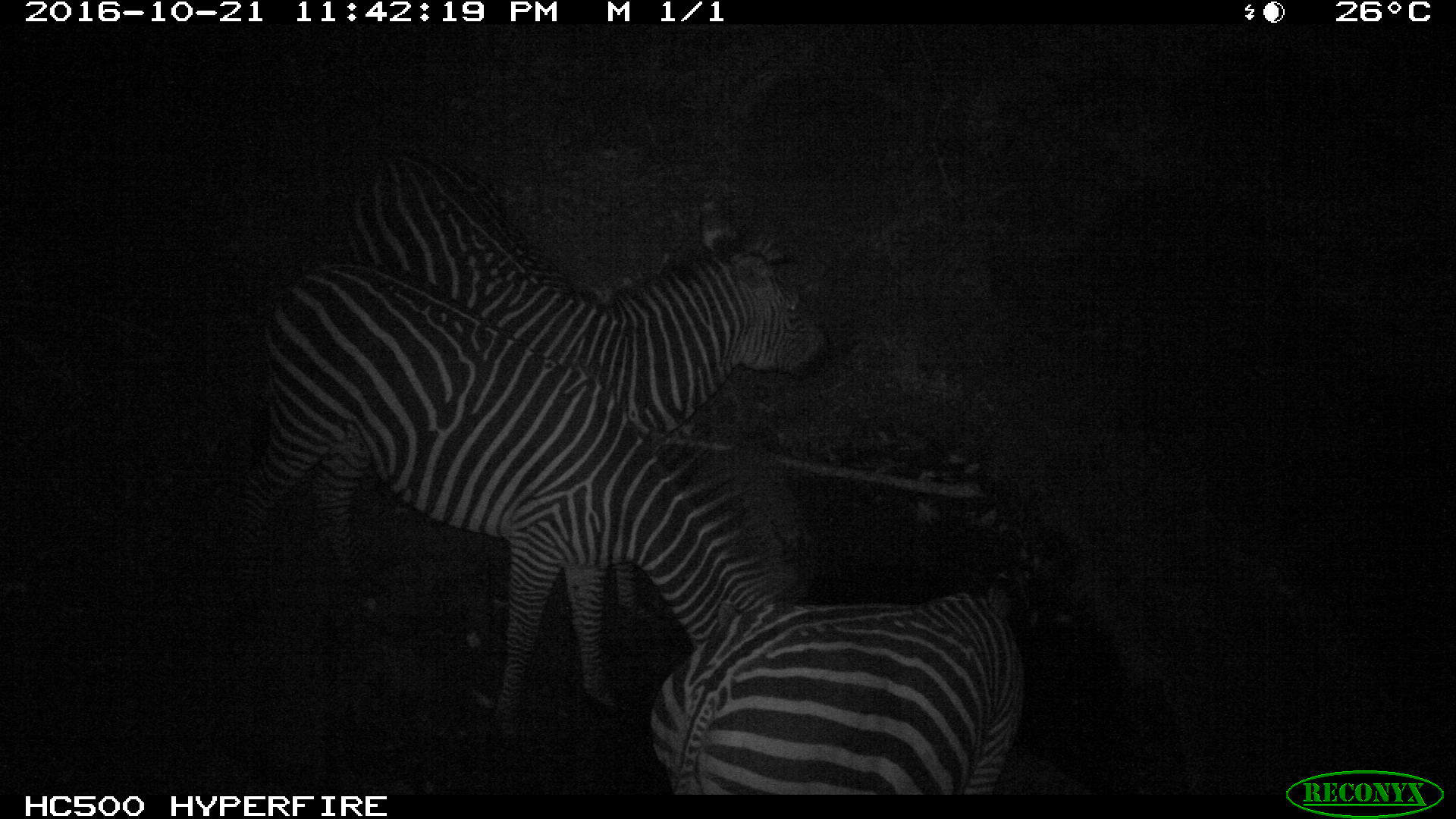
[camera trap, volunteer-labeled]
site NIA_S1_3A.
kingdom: Animalia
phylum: Chordata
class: Mammalia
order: Perissodactyla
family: Equidae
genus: Equus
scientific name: Equus quagga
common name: plains zebra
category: zebraplains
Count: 3.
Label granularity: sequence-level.